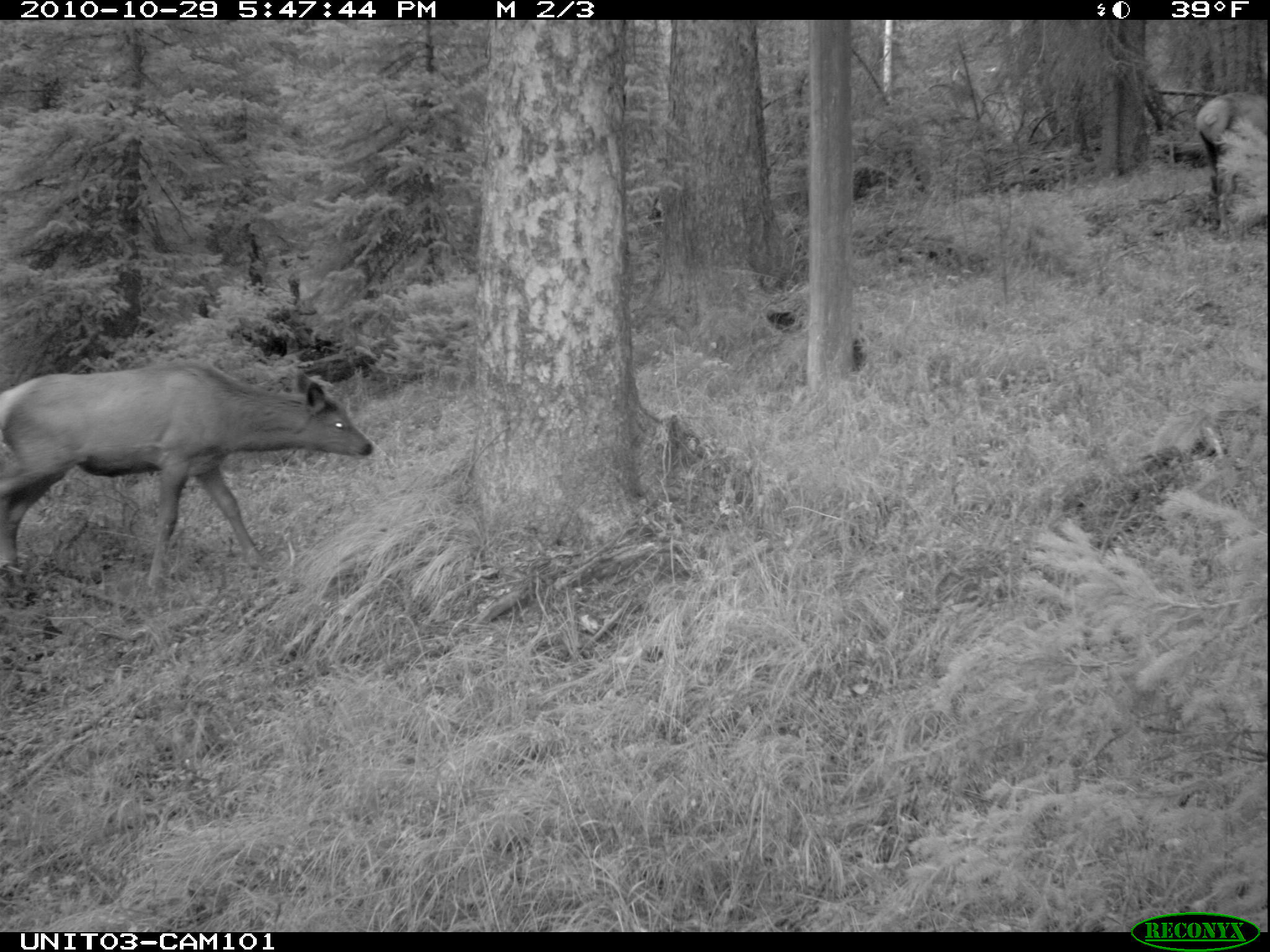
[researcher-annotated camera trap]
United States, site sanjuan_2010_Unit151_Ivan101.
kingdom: Animalia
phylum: Chordata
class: Mammalia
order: Artiodactyla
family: Cervidae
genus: Cervus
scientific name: Cervus elaphus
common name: red deer